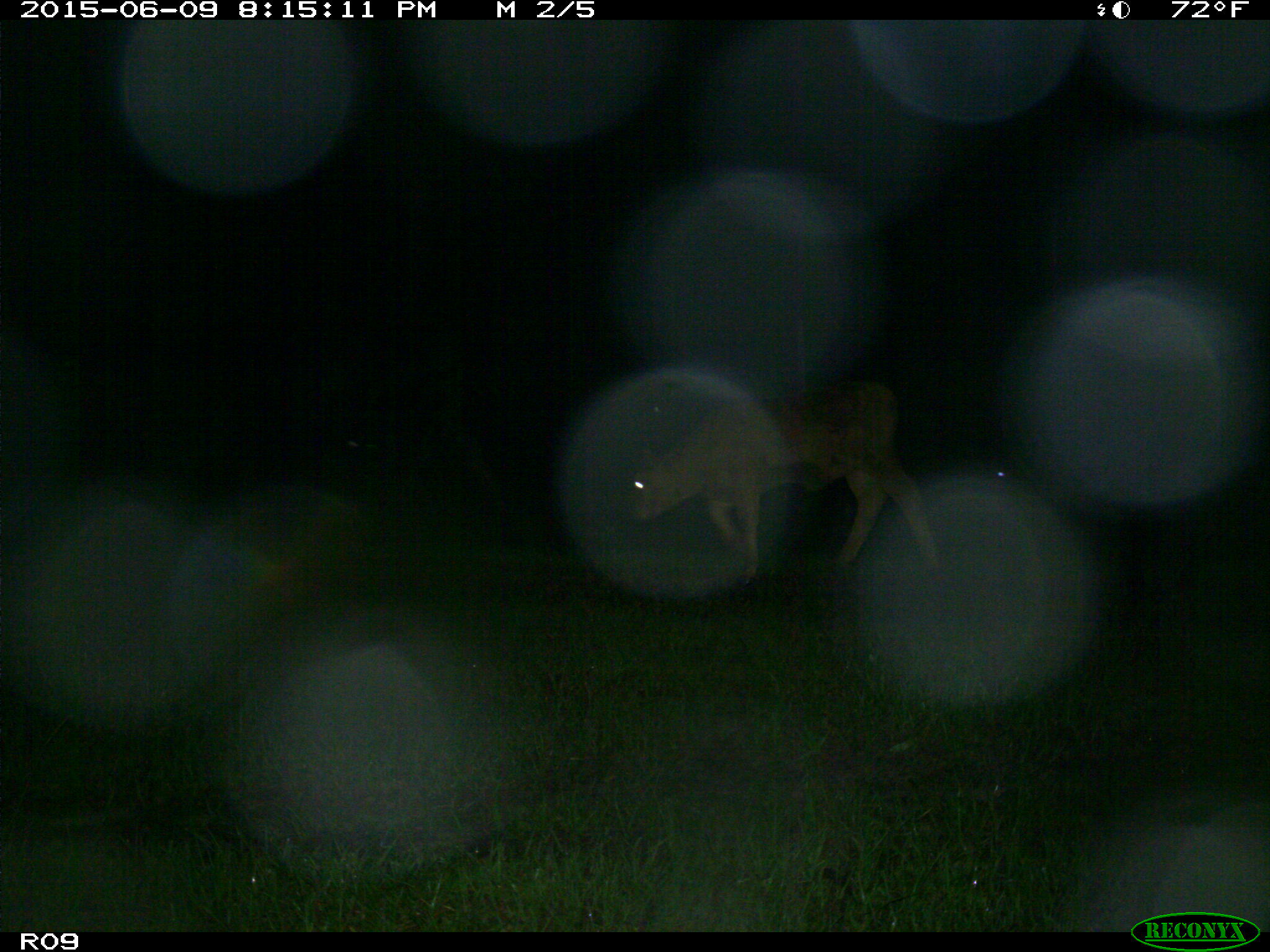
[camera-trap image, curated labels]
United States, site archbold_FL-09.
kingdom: Animalia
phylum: Chordata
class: Mammalia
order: Artiodactyla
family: Bovidae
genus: Bos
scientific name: Bos taurus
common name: domestic cow